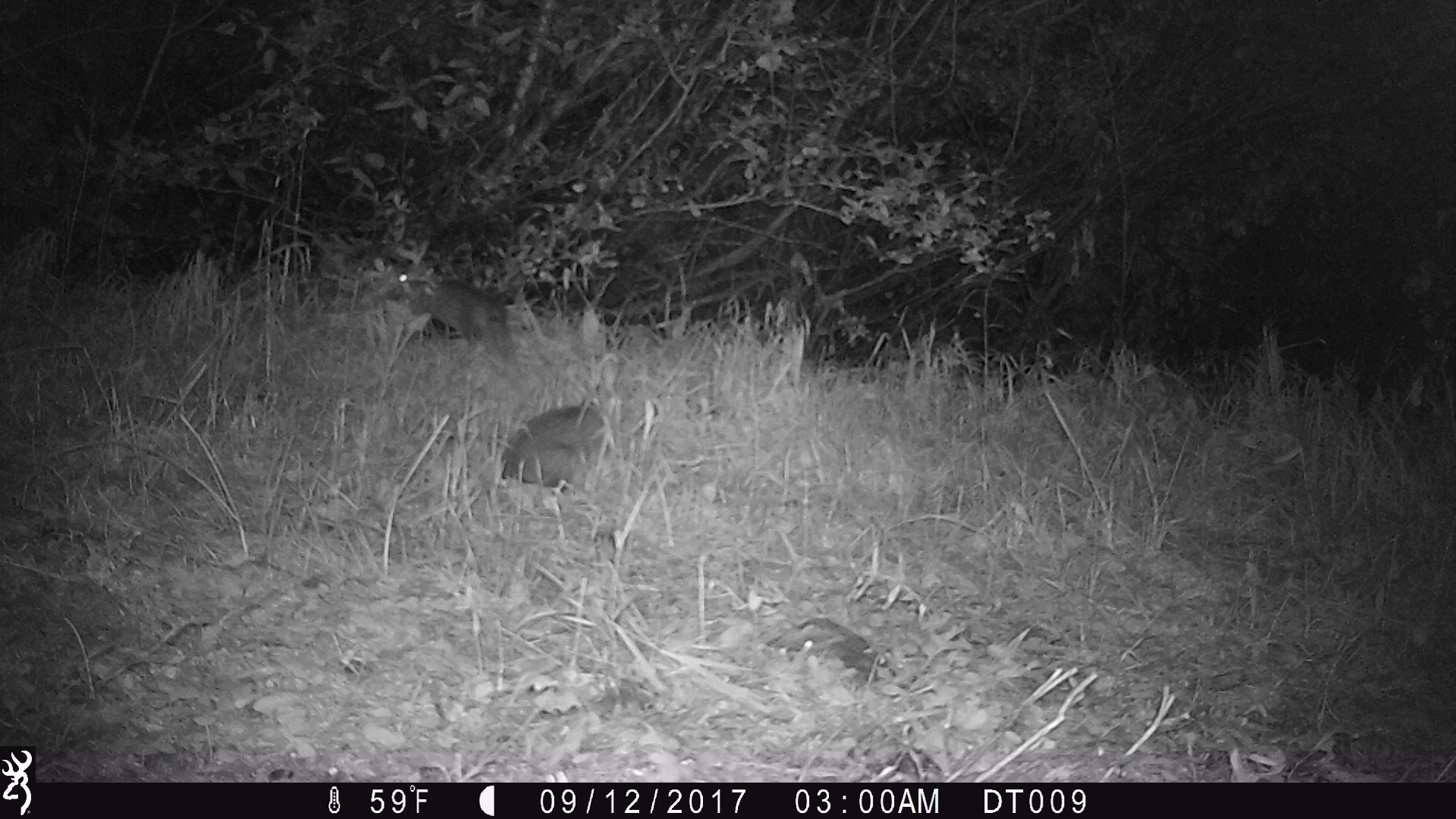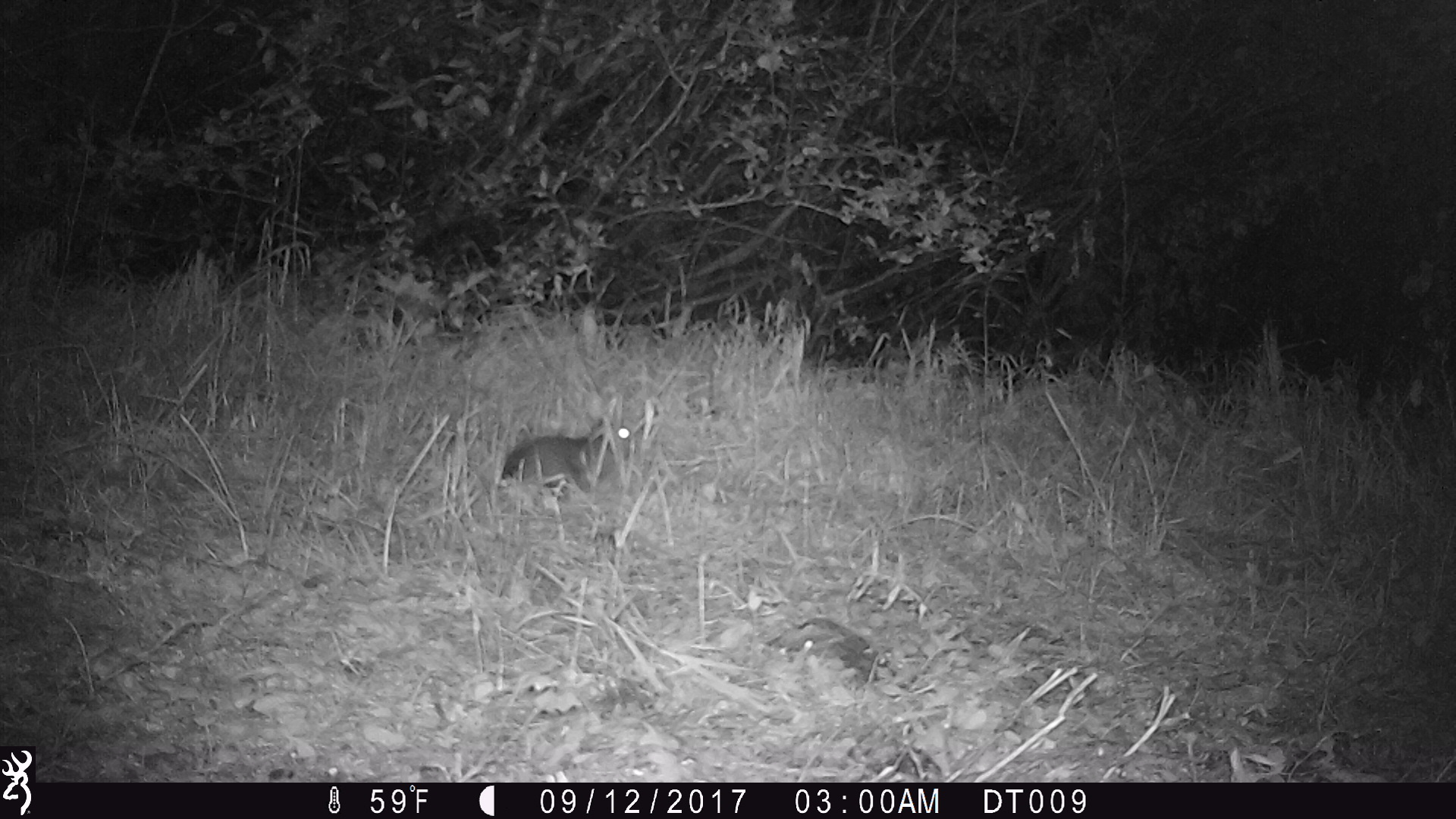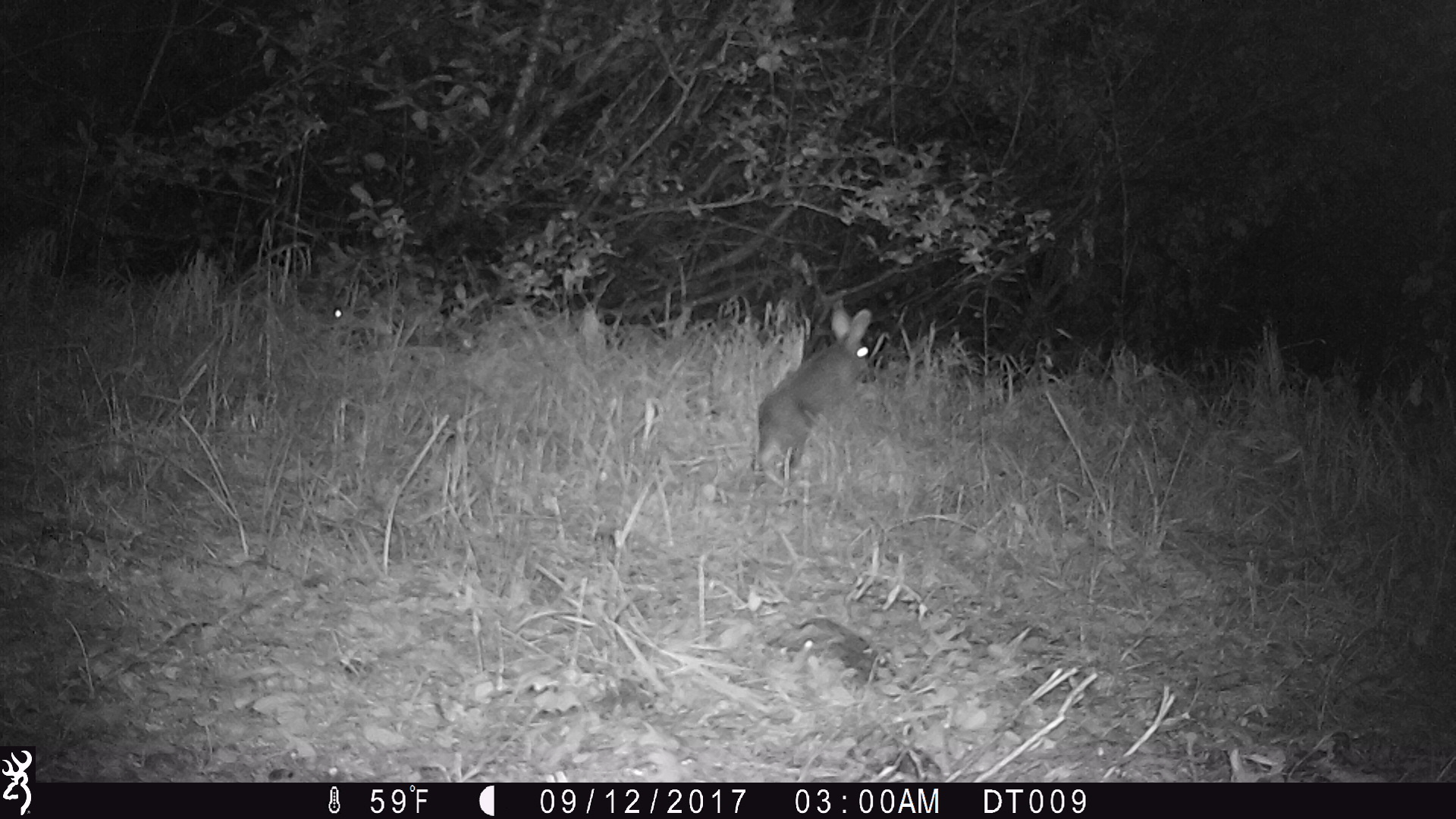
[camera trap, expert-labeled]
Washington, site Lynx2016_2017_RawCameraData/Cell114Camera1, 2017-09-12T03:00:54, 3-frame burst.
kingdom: Animalia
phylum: Chordata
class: Mammalia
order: Lagomorpha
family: Leporidae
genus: Lepus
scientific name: Lepus americanus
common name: snowshoe hare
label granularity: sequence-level